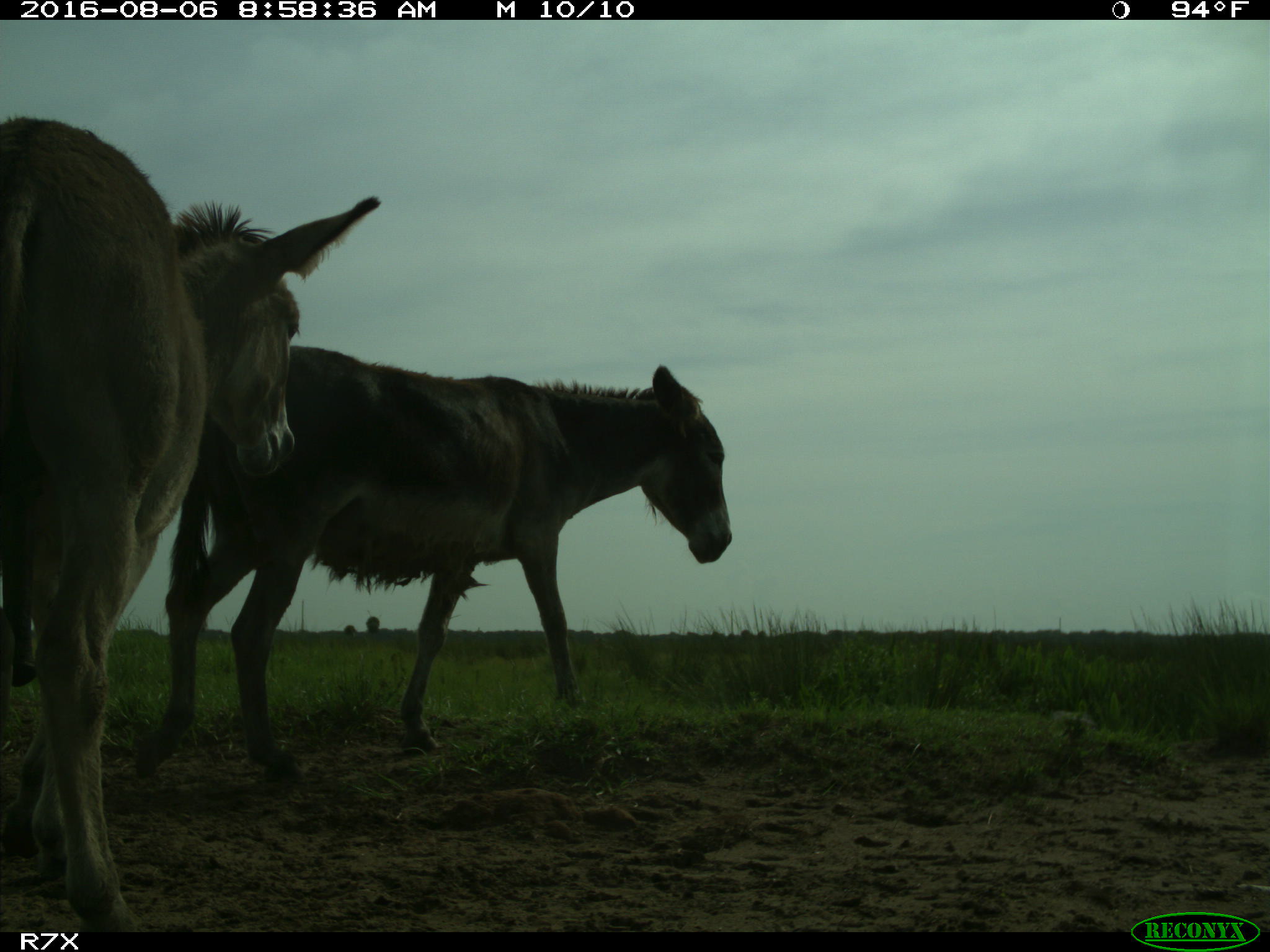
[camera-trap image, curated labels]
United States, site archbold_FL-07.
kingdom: Animalia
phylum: Chordata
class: Mammalia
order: Perissodactyla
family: Equidae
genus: Equus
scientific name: Equus africanus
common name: african wild ass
Equus africanus (african wild ass).